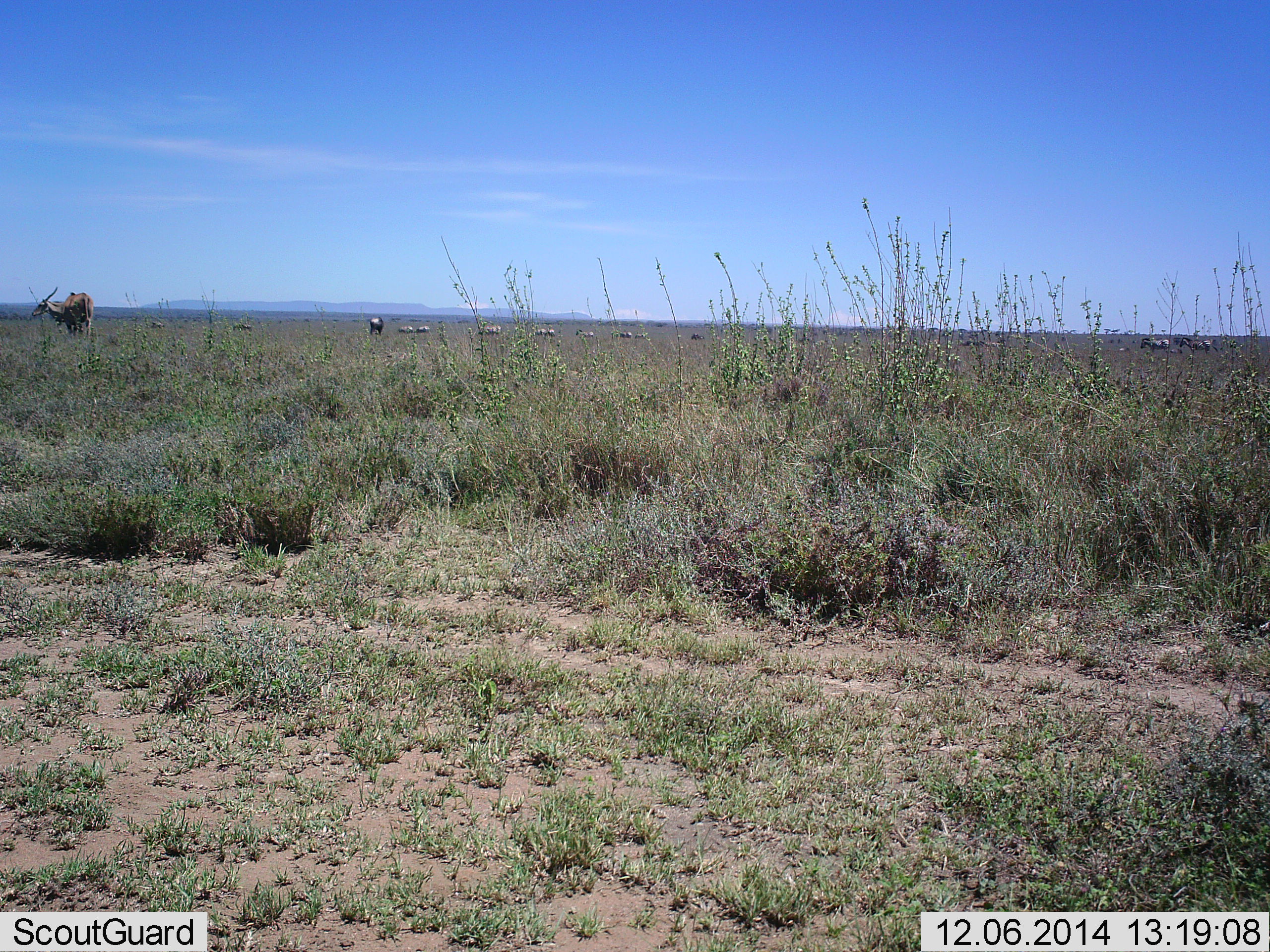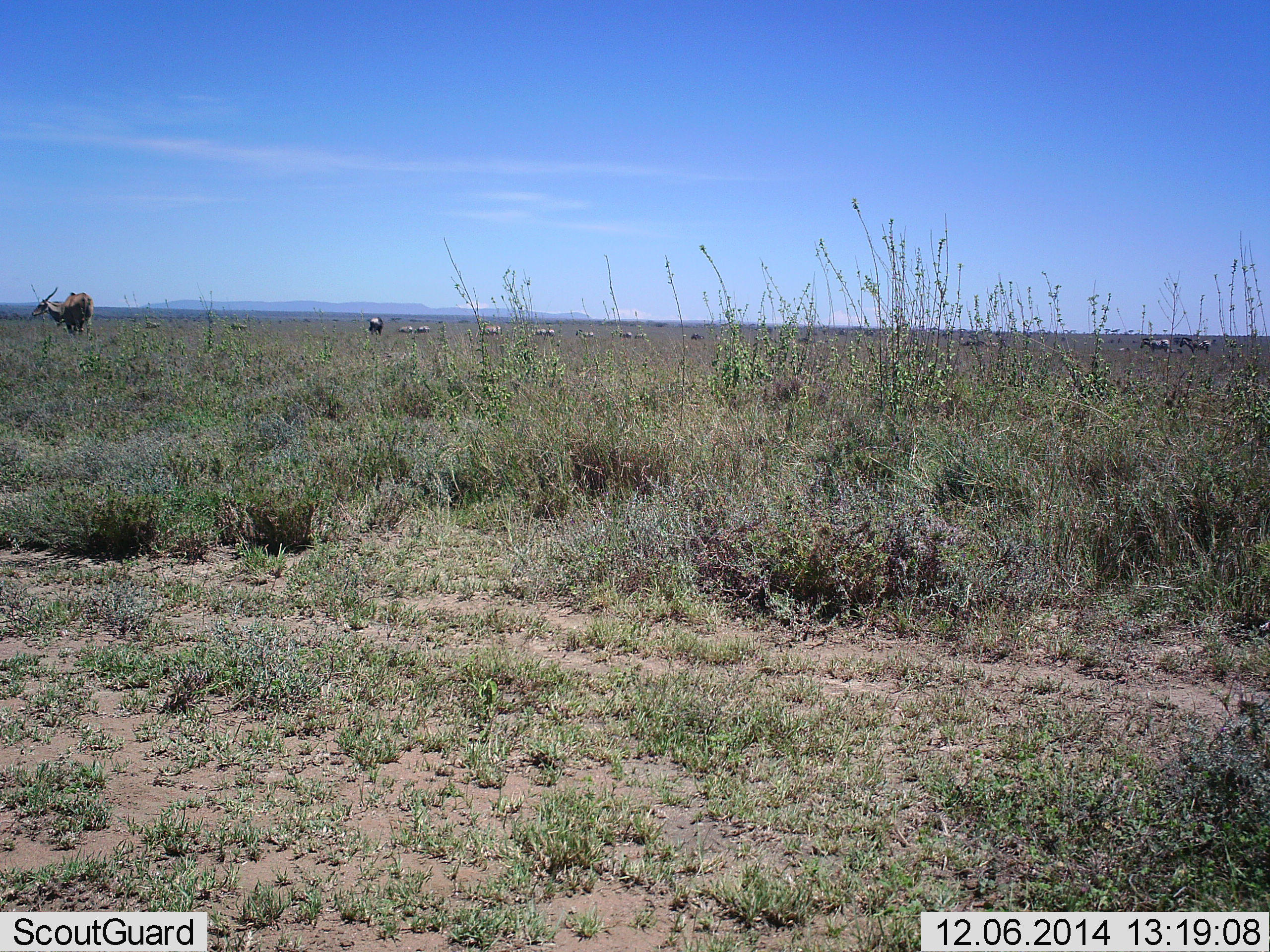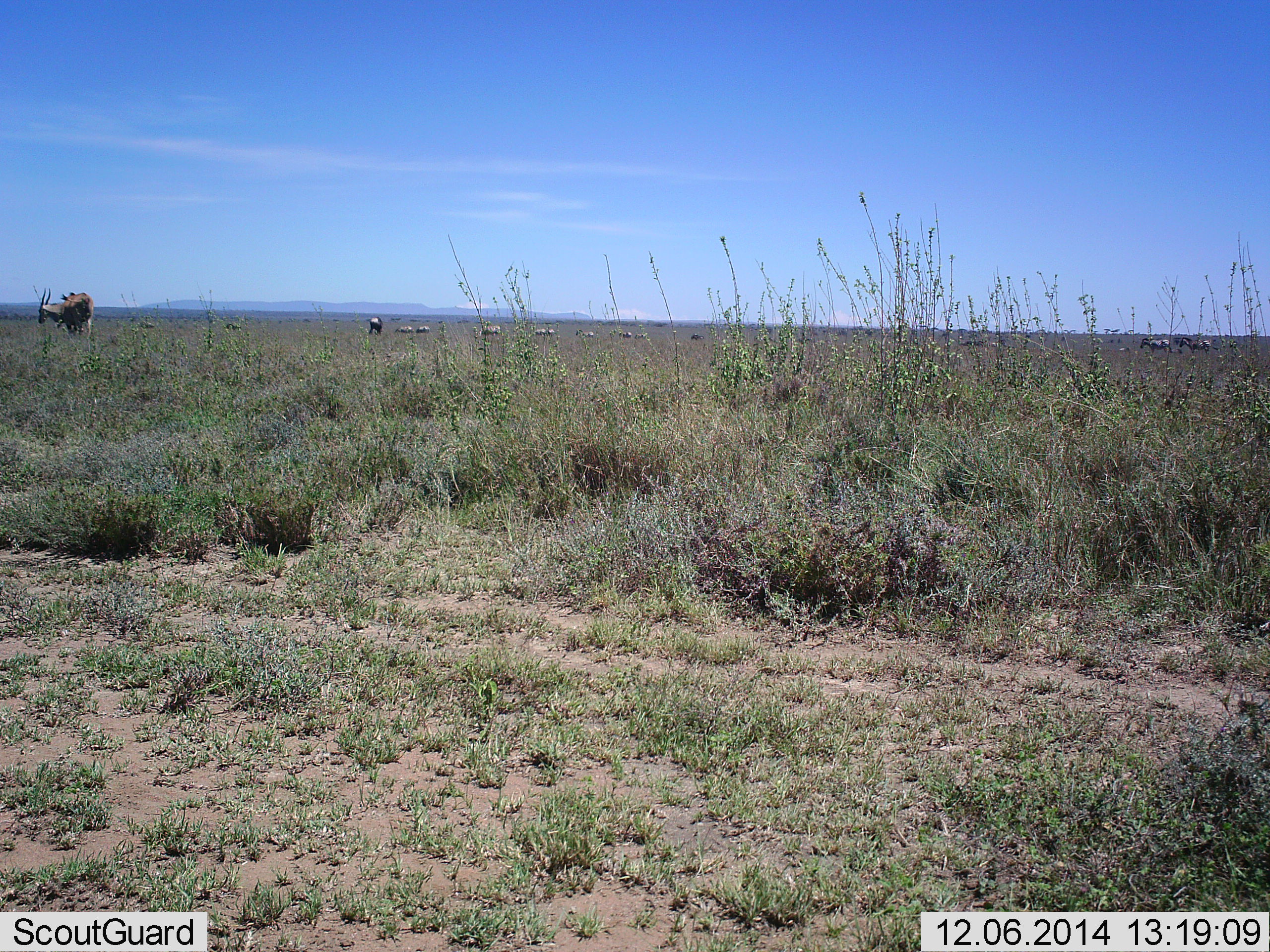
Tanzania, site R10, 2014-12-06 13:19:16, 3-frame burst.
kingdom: Animalia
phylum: Chordata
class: Mammalia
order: Artiodactyla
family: Bovidae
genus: Tragelaphus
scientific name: Tragelaphus oryx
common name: eland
Eland (Tragelaphus oryx), count 1. Behavior (volunteer vote fractions): standing 100%, resting 0%, moving 0%, interacting 0%. Young present (vote fraction): 0%. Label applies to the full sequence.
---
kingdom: Animalia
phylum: Chordata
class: Mammalia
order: Perissodactyla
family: Equidae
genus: Equus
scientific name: Equus quagga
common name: plains zebra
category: zebra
Zebra (plains zebra) (Equus quagga), count 11-50. Behavior (volunteer vote fractions): standing 62%, resting 0%, moving 50%, interacting 0%. Young present (vote fraction): 0%. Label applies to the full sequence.